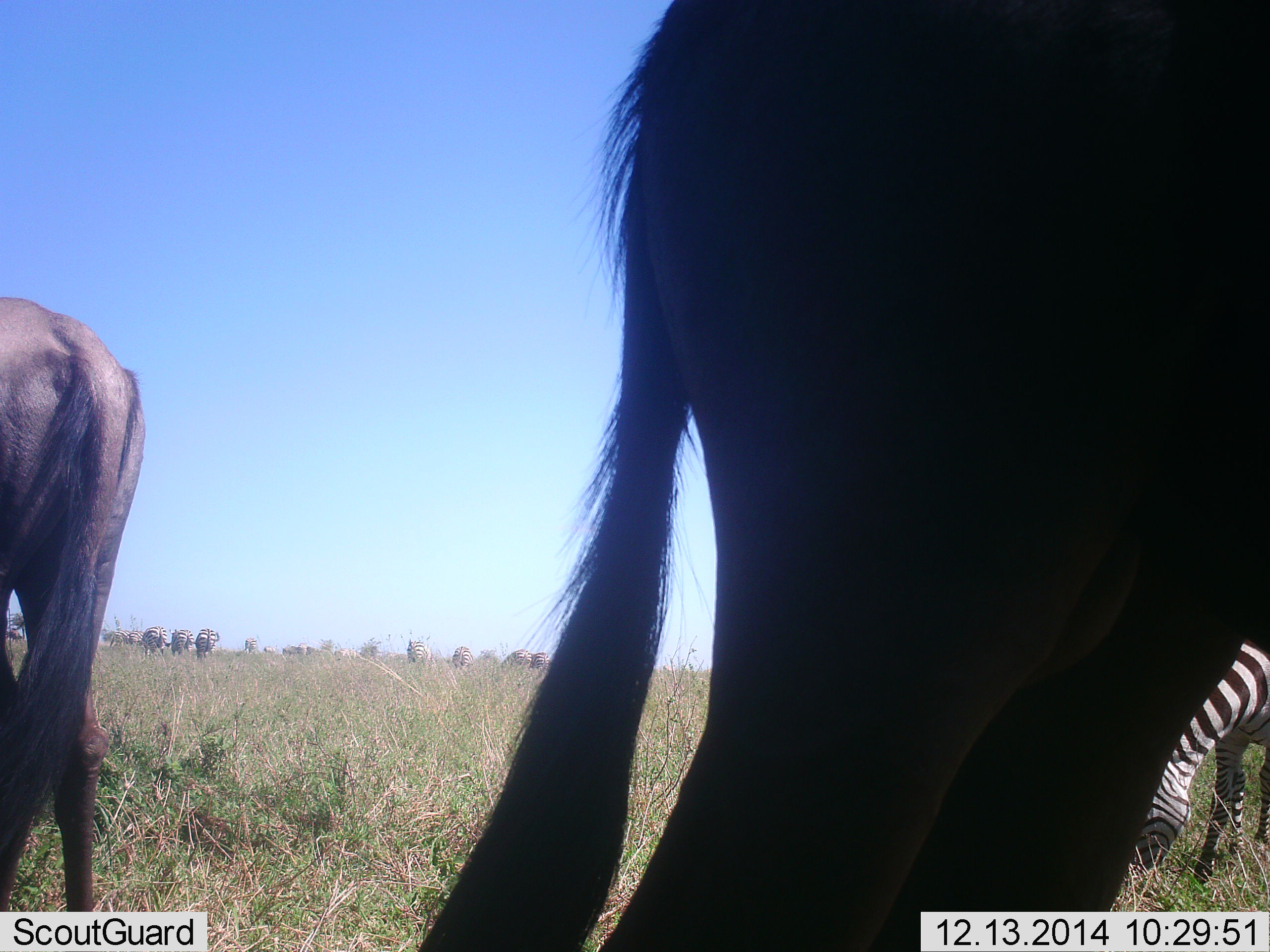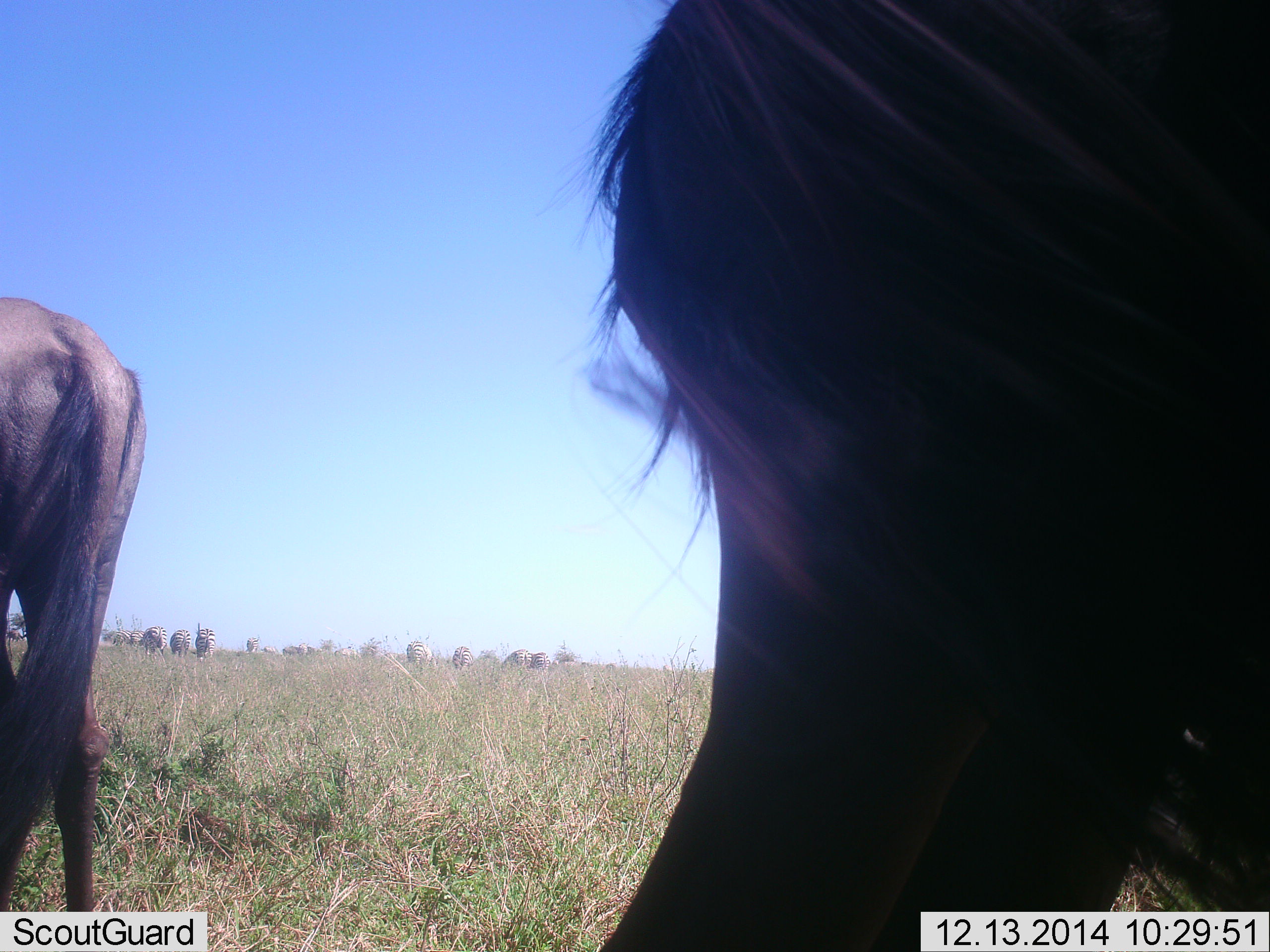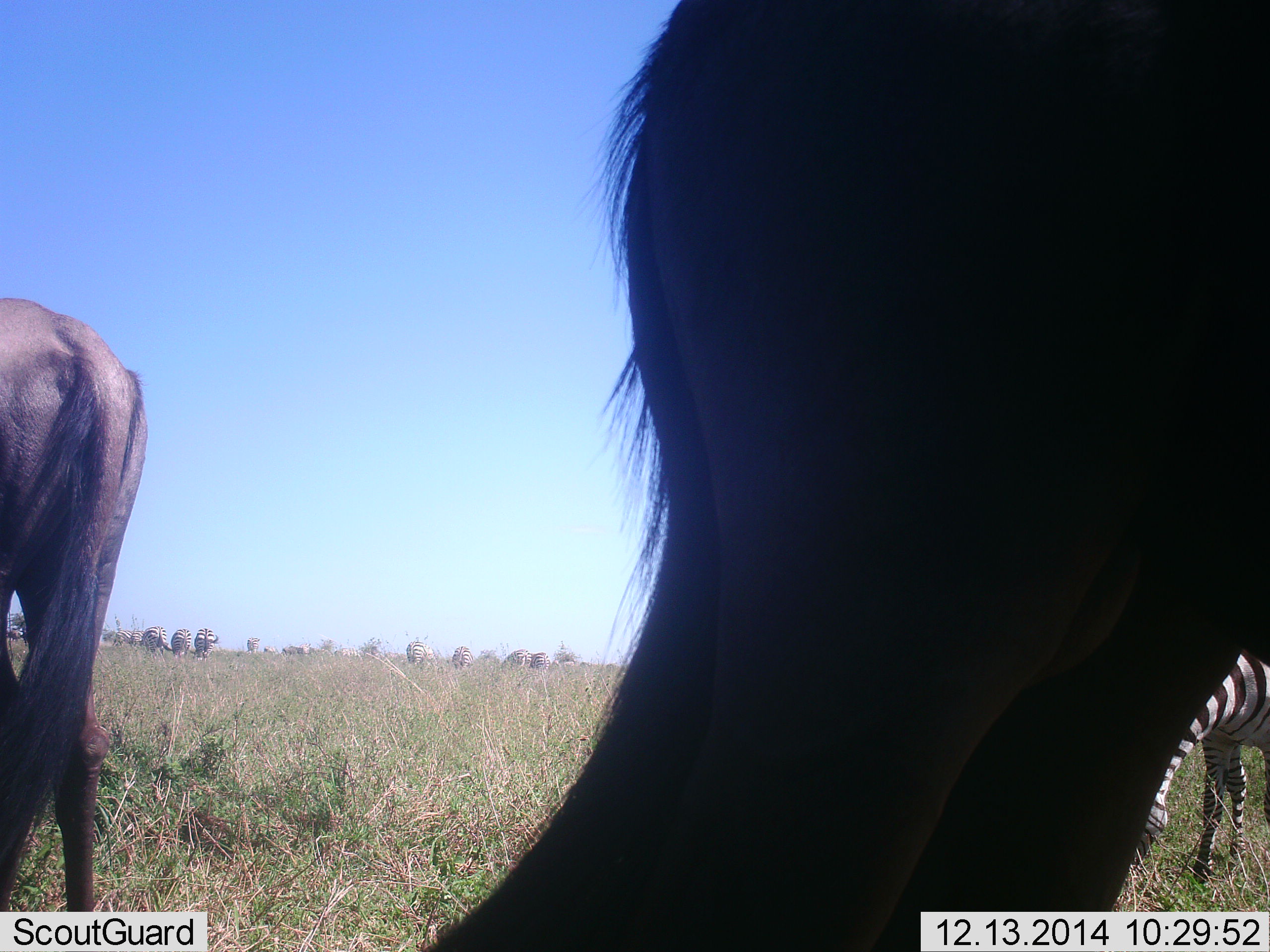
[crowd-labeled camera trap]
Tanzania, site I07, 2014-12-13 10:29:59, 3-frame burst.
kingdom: Animalia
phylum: Chordata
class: Mammalia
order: Artiodactyla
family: Bovidae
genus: Connochaetes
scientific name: Connochaetes taurinus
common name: blue wildebeest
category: wildebeest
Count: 2.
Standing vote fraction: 94%.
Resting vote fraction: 0%.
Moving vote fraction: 0%.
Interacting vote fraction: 0%.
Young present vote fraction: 0%.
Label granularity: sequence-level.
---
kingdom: Animalia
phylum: Chordata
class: Mammalia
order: Perissodactyla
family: Equidae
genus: Equus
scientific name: Equus quagga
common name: plains zebra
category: zebra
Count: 1.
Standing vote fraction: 75%.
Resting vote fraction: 0%.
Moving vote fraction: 0%.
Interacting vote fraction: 0%.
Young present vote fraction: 0%.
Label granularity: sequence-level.